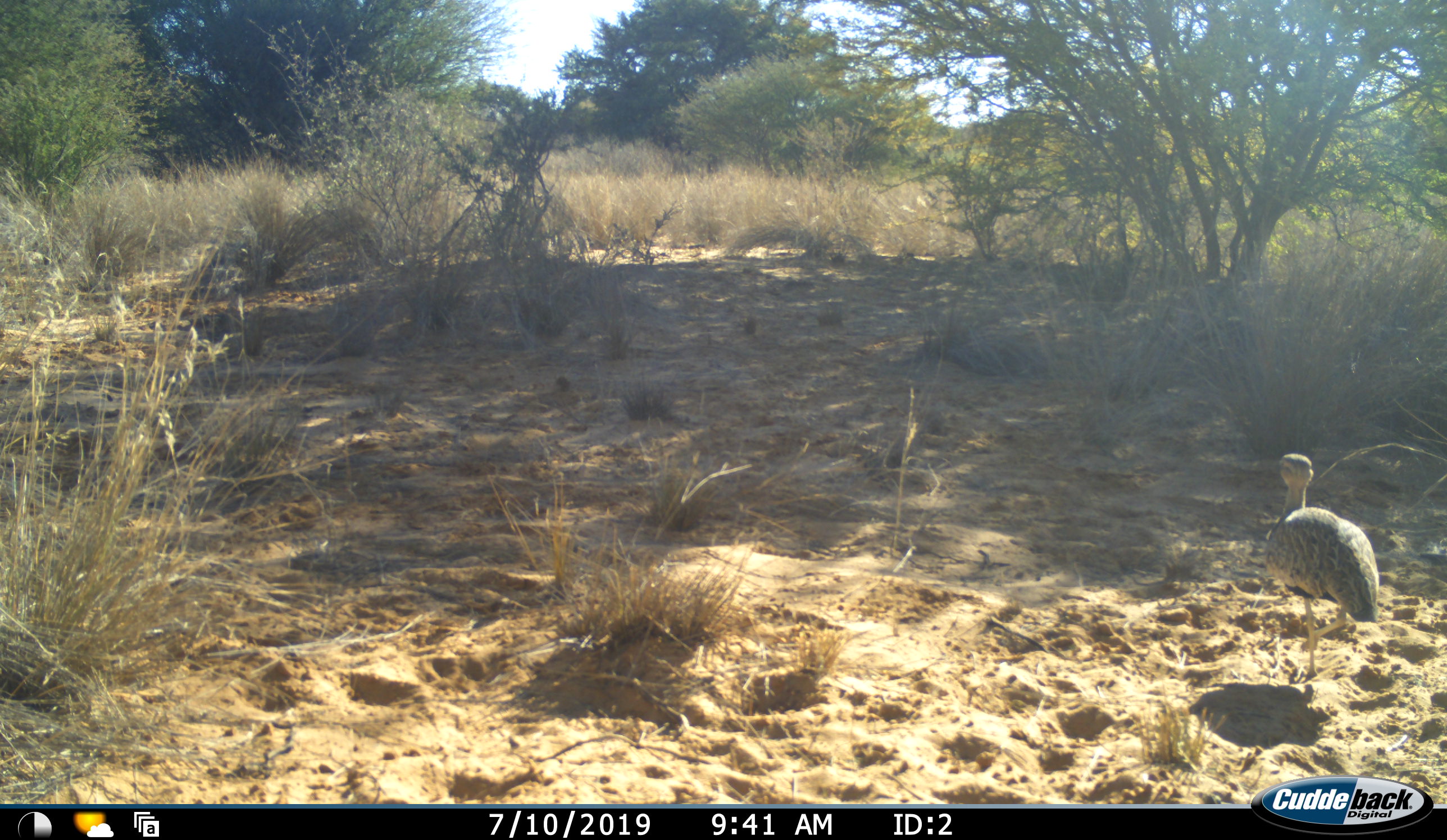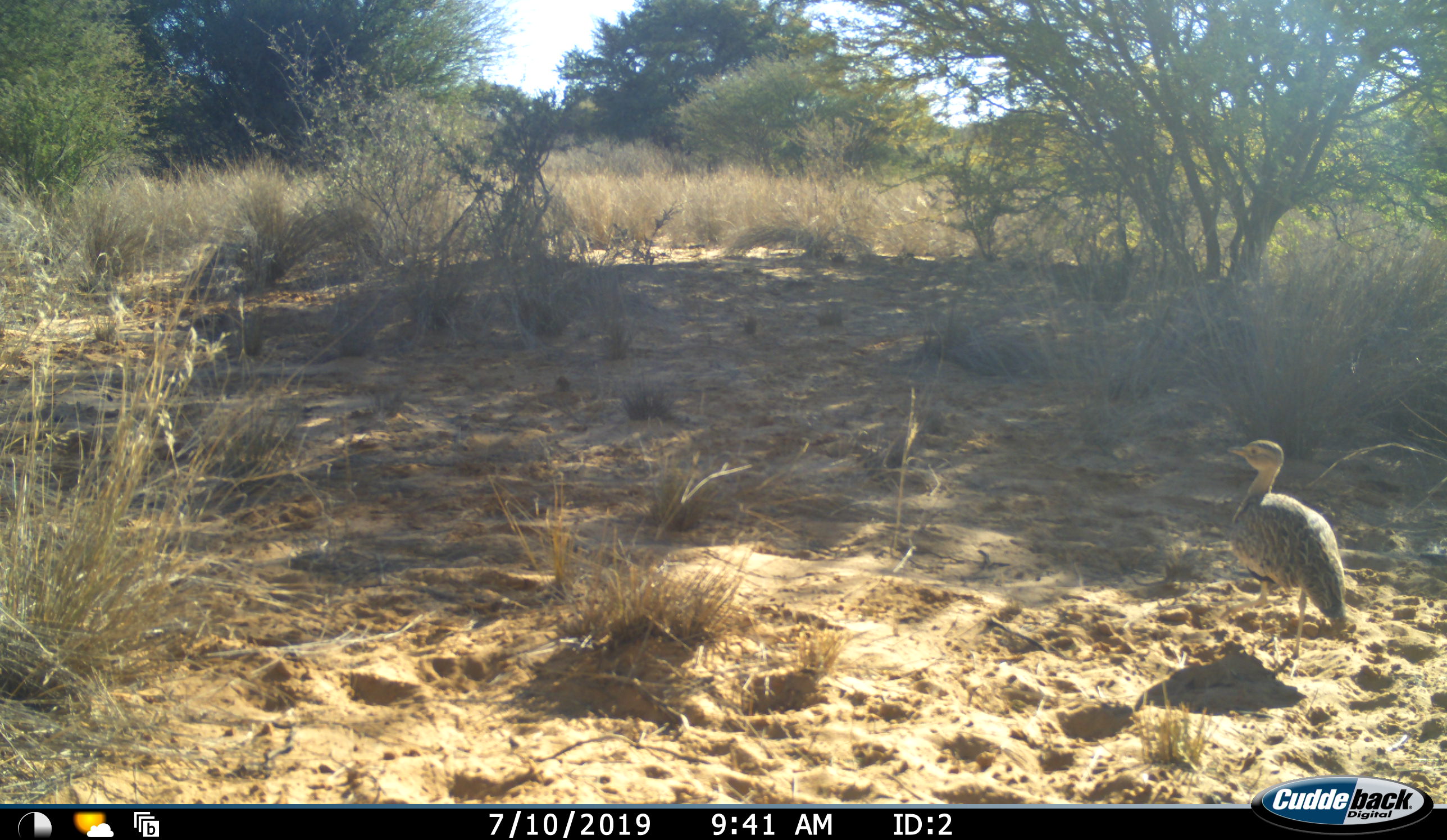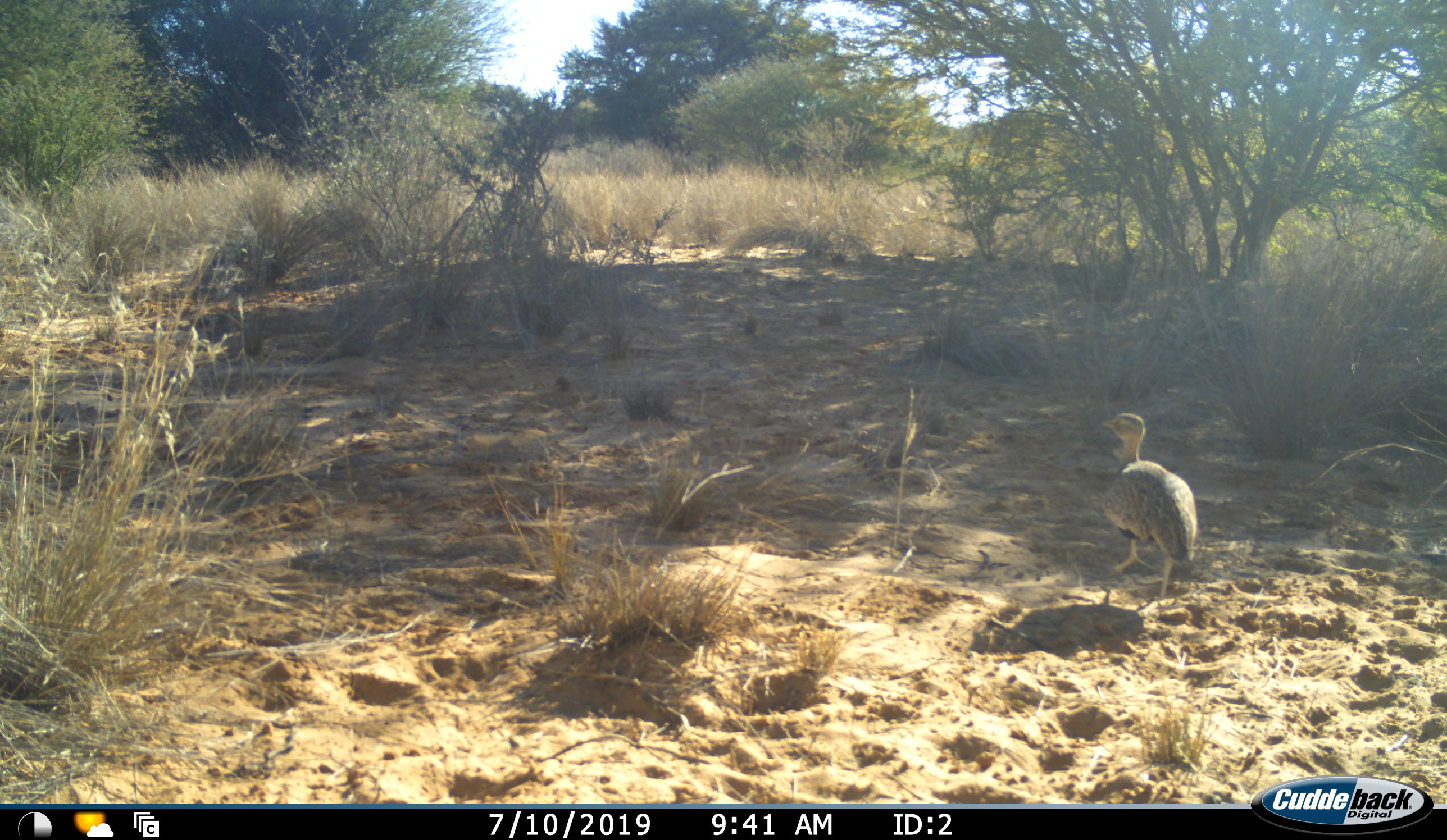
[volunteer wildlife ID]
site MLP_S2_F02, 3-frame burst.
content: unidentified animal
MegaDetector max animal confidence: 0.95